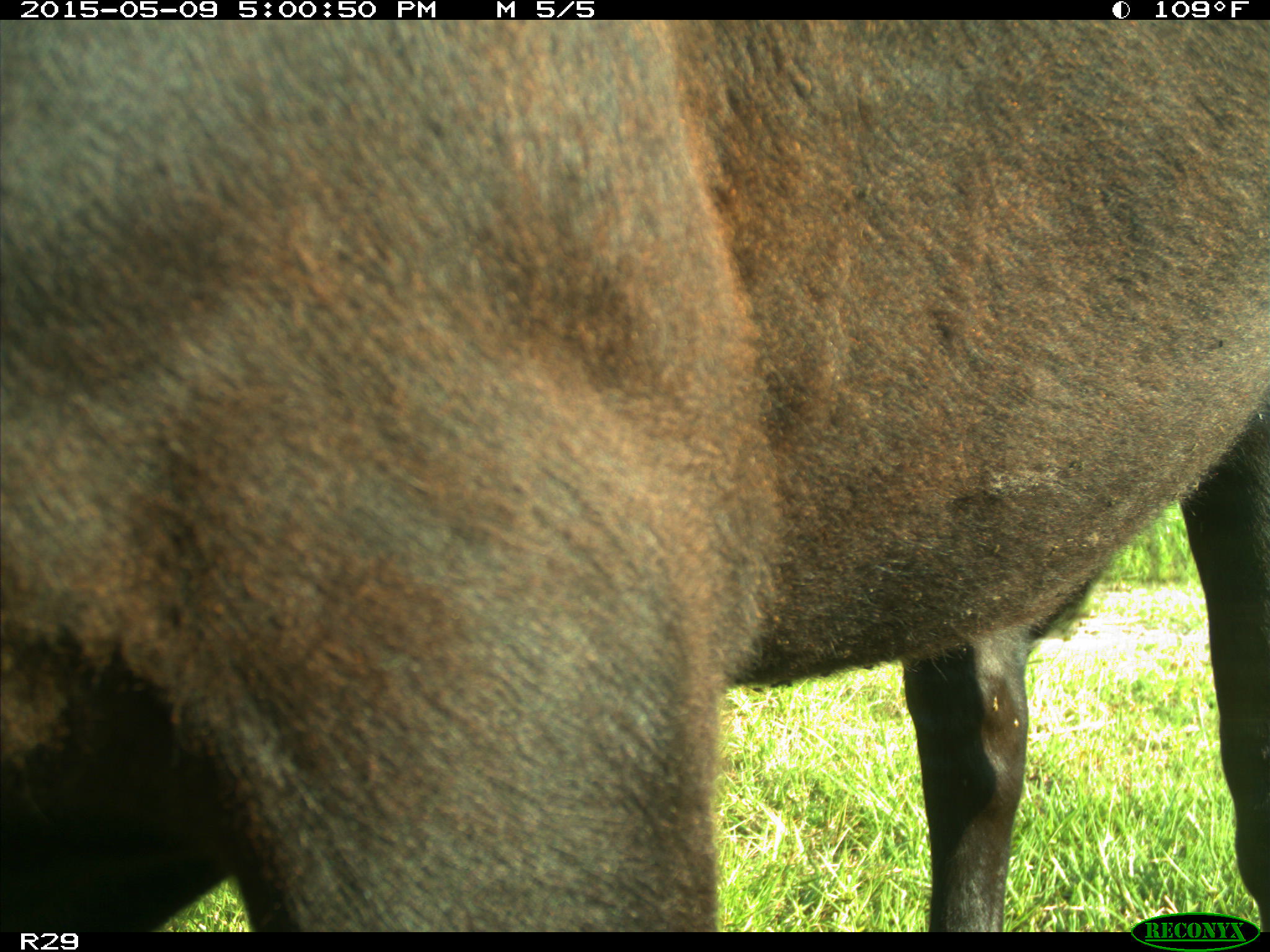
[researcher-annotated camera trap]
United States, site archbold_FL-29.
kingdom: Animalia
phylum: Chordata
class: Mammalia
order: Artiodactyla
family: Bovidae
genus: Bos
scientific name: Bos taurus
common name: domestic cow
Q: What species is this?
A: Bos taurus (domestic cow).